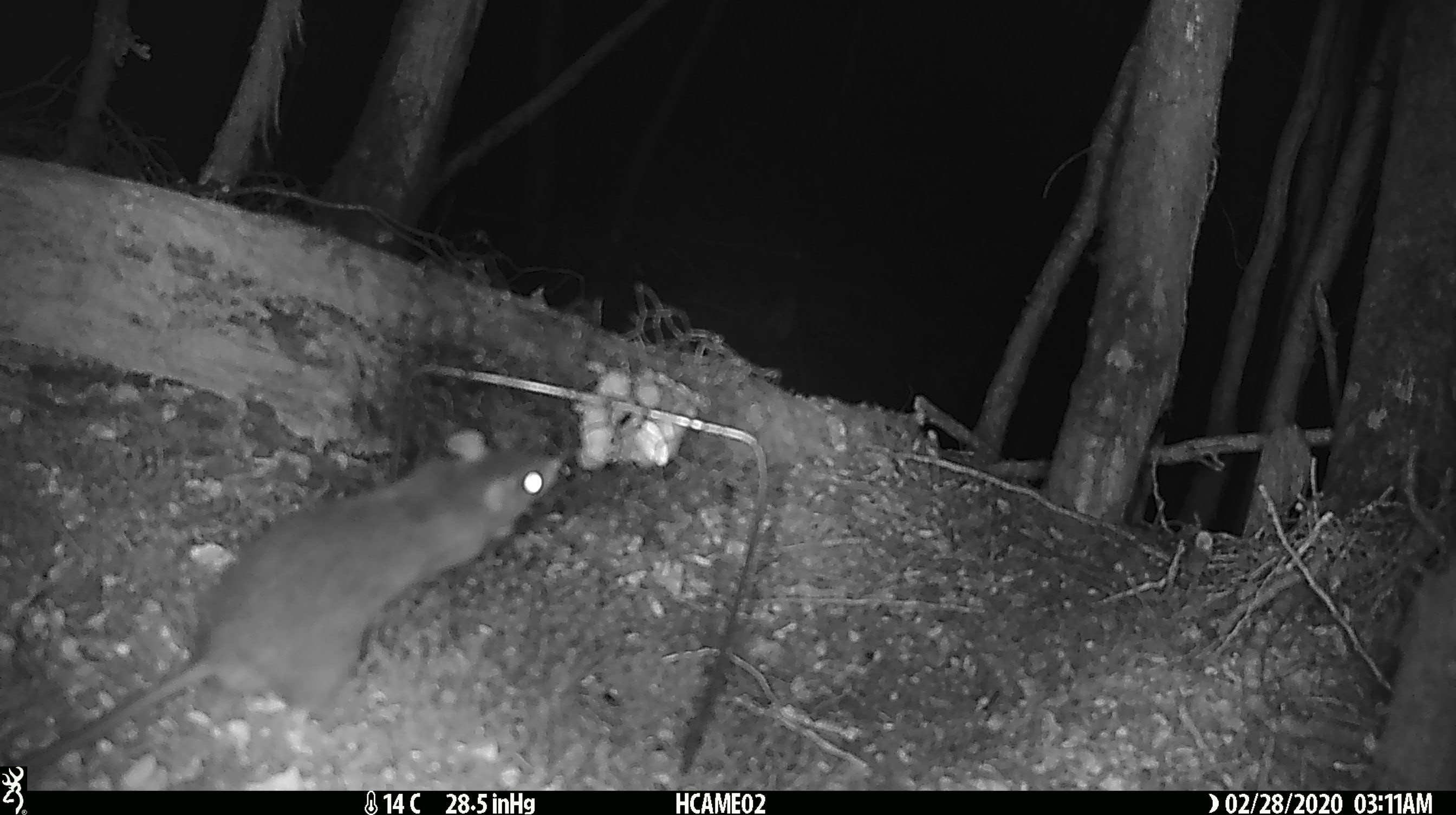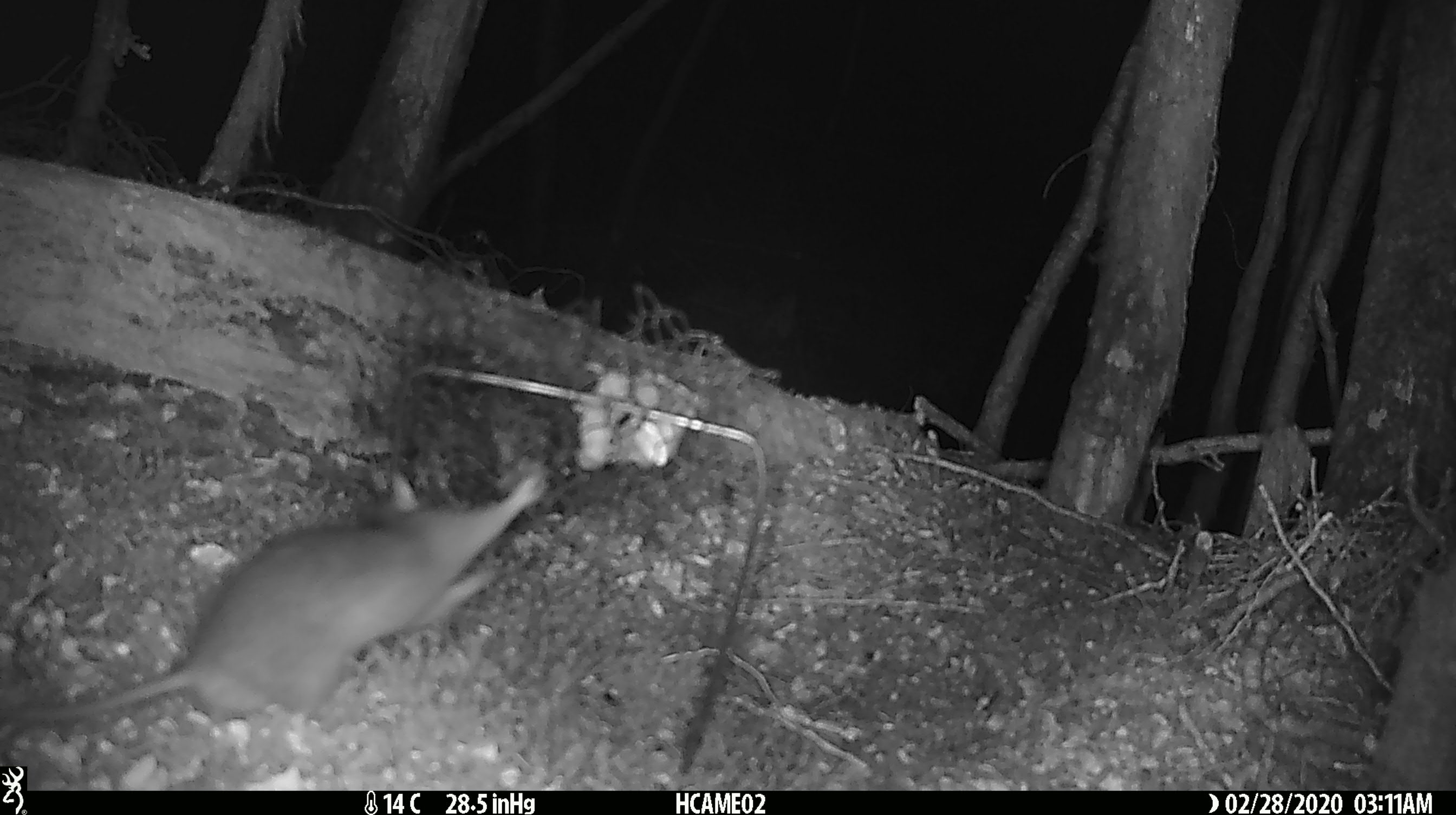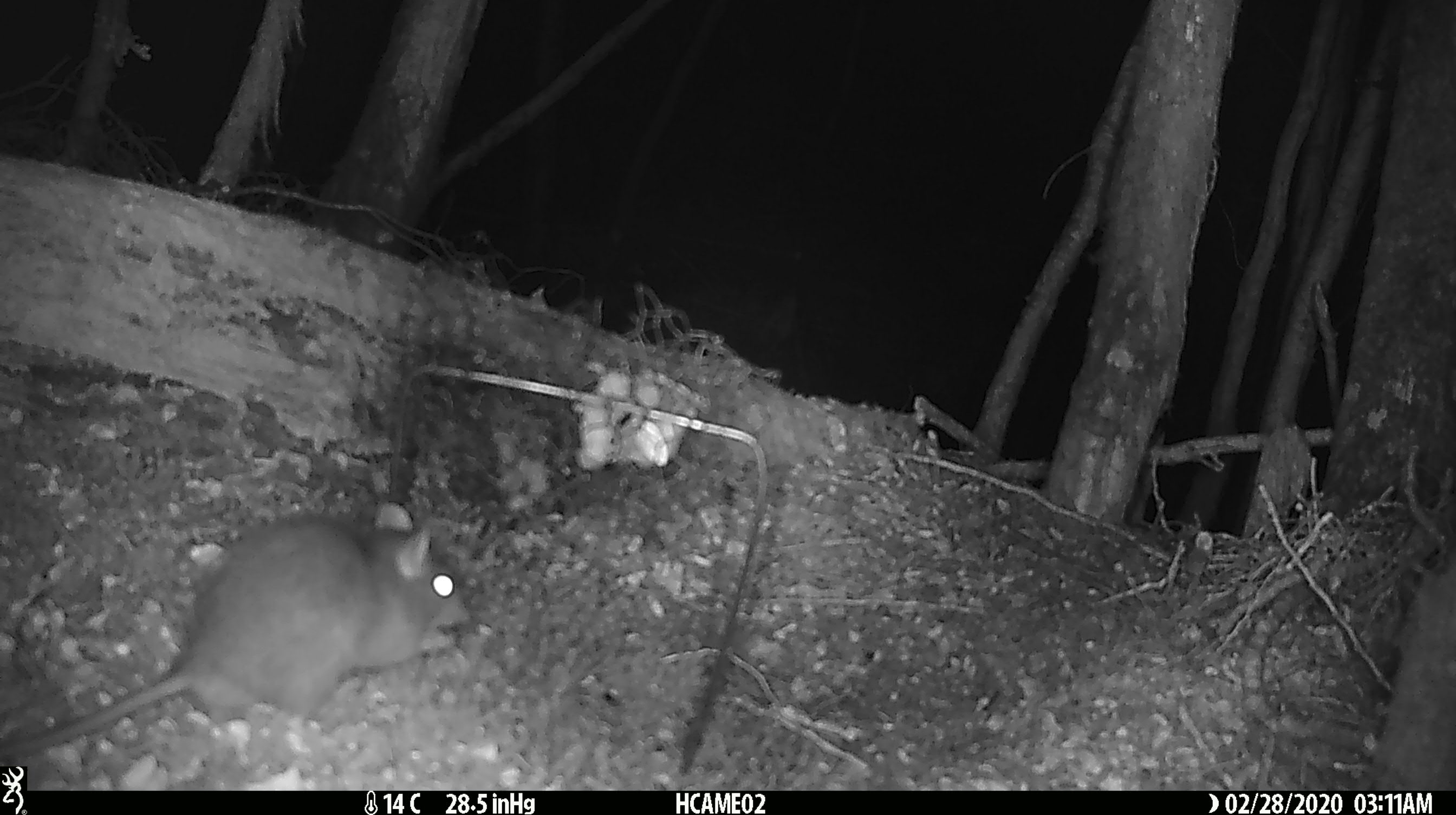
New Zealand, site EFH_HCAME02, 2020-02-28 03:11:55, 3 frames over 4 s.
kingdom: Animalia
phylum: Chordata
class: Mammalia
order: Rodentia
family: Muridae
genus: Rattus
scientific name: Rattus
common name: rat